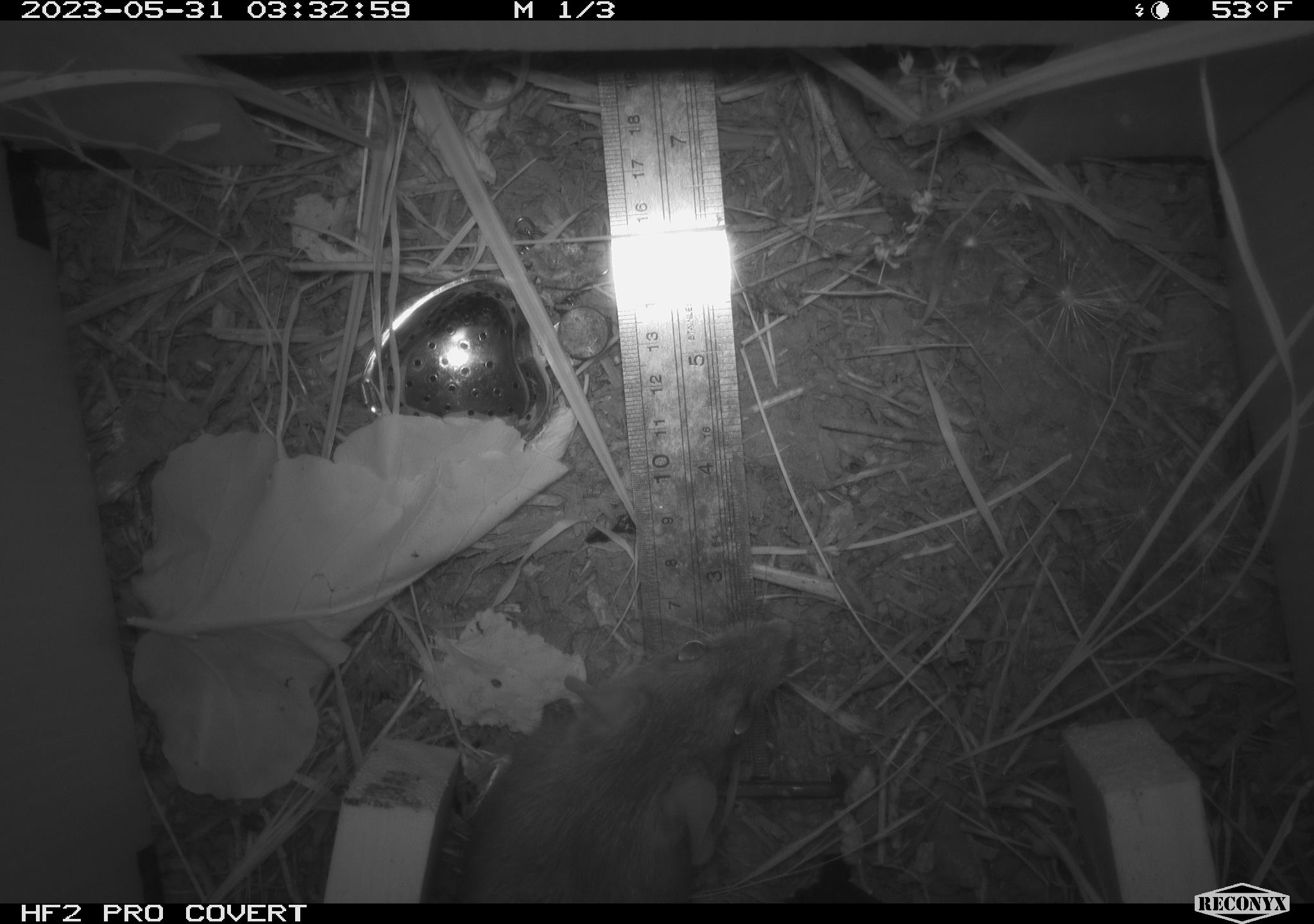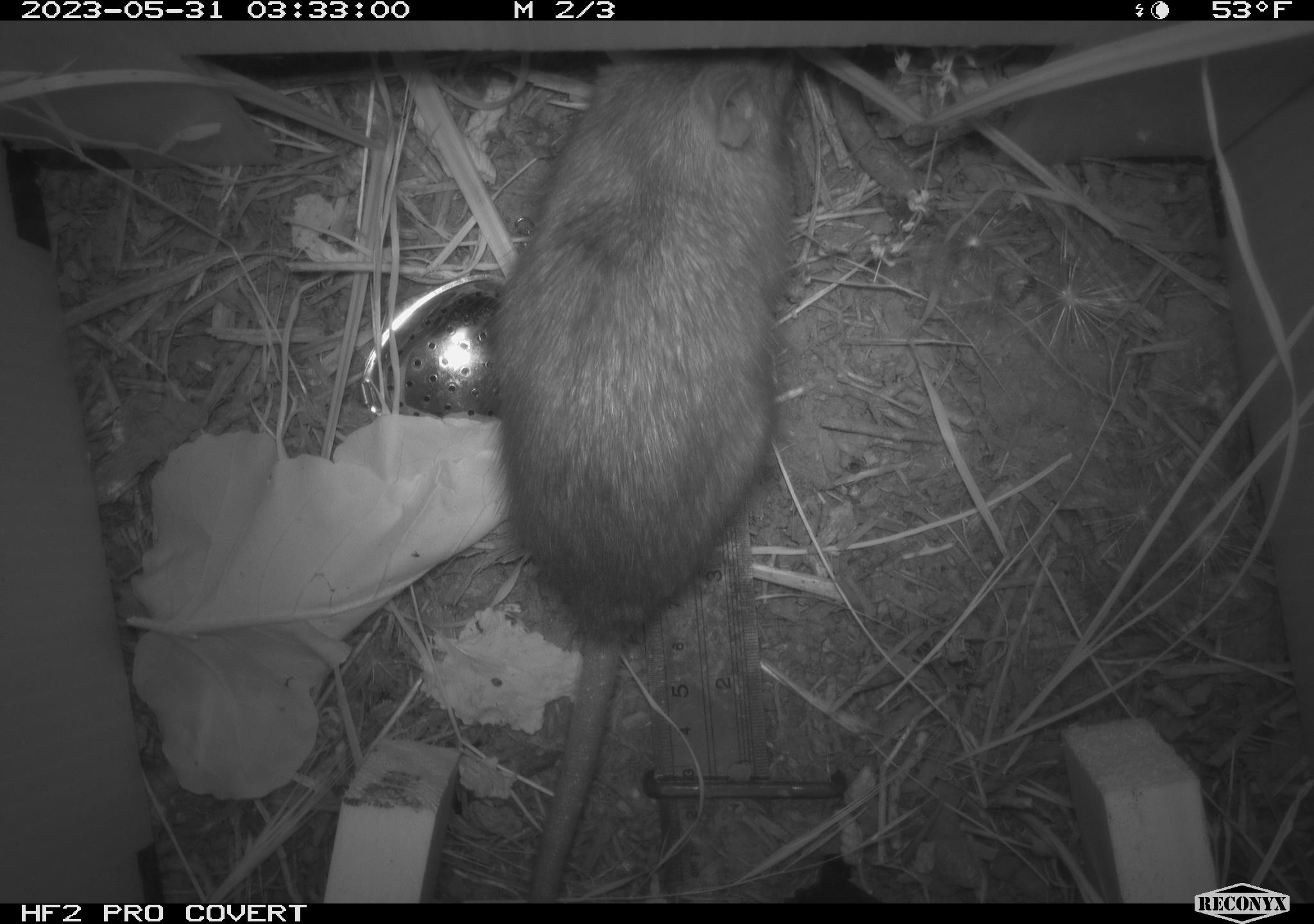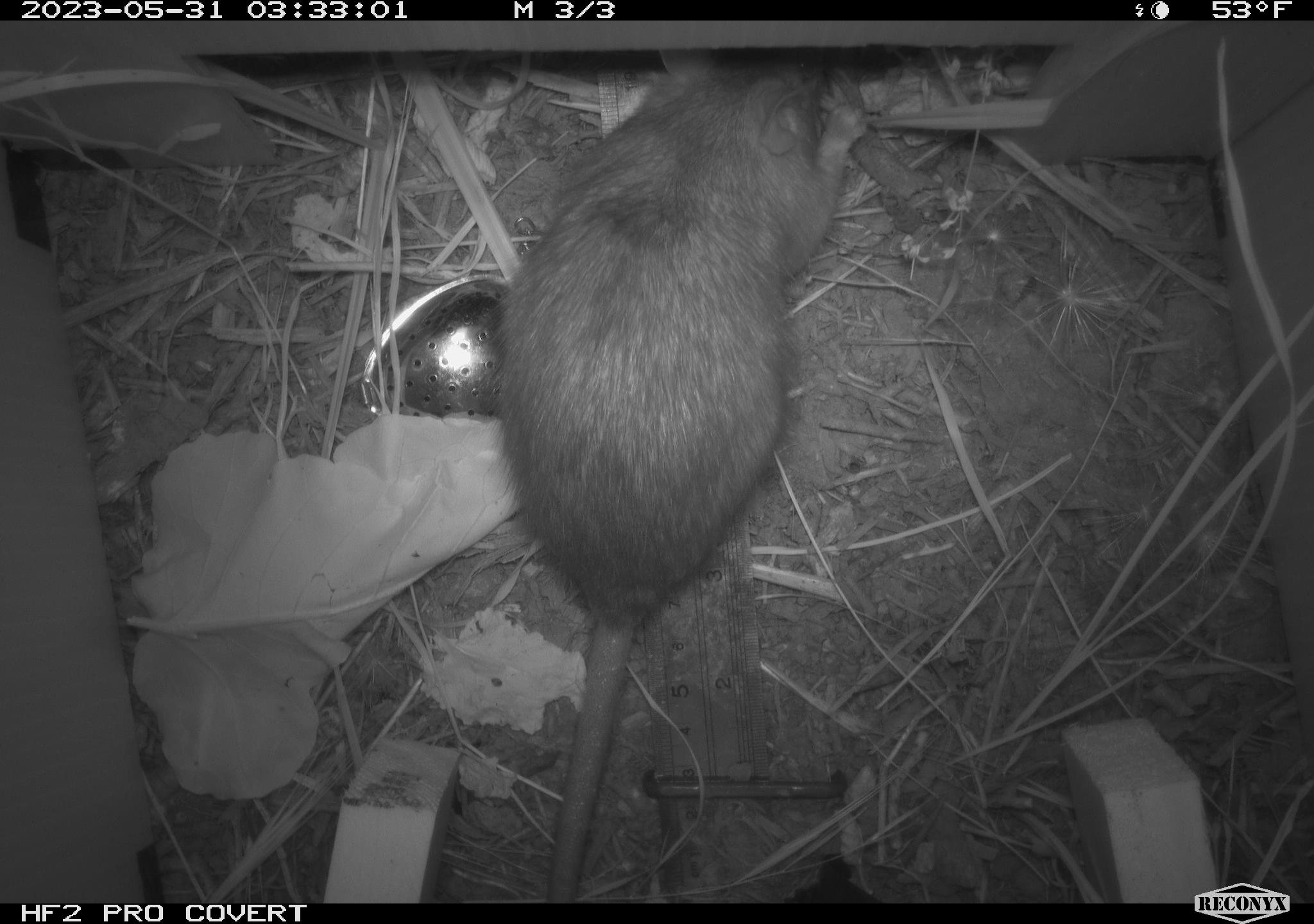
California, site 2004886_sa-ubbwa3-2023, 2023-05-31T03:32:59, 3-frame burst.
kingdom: Animalia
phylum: Chordata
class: Mammalia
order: Rodentia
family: Muridae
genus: Rattus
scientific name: Rattus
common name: rat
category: rattus species